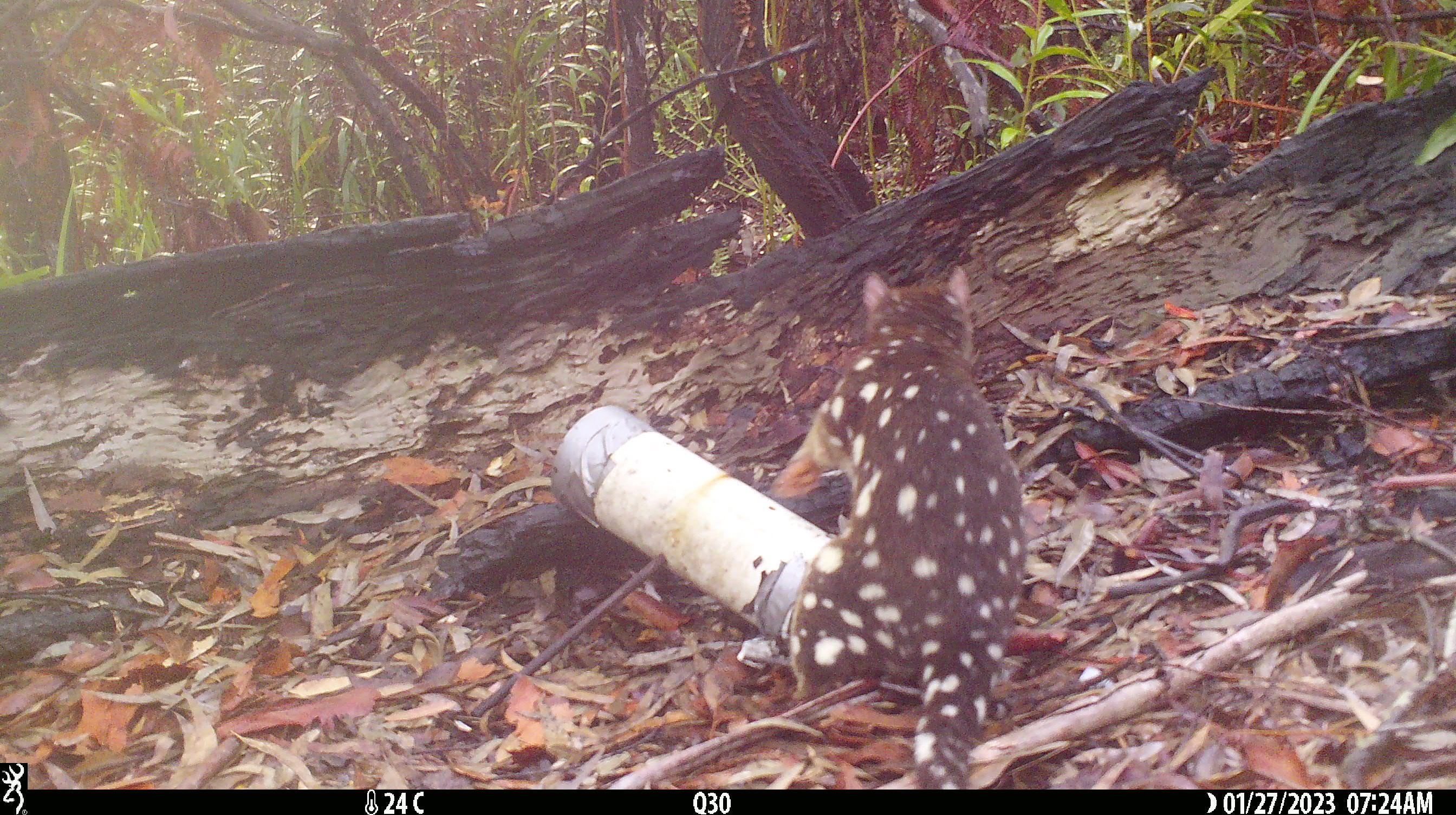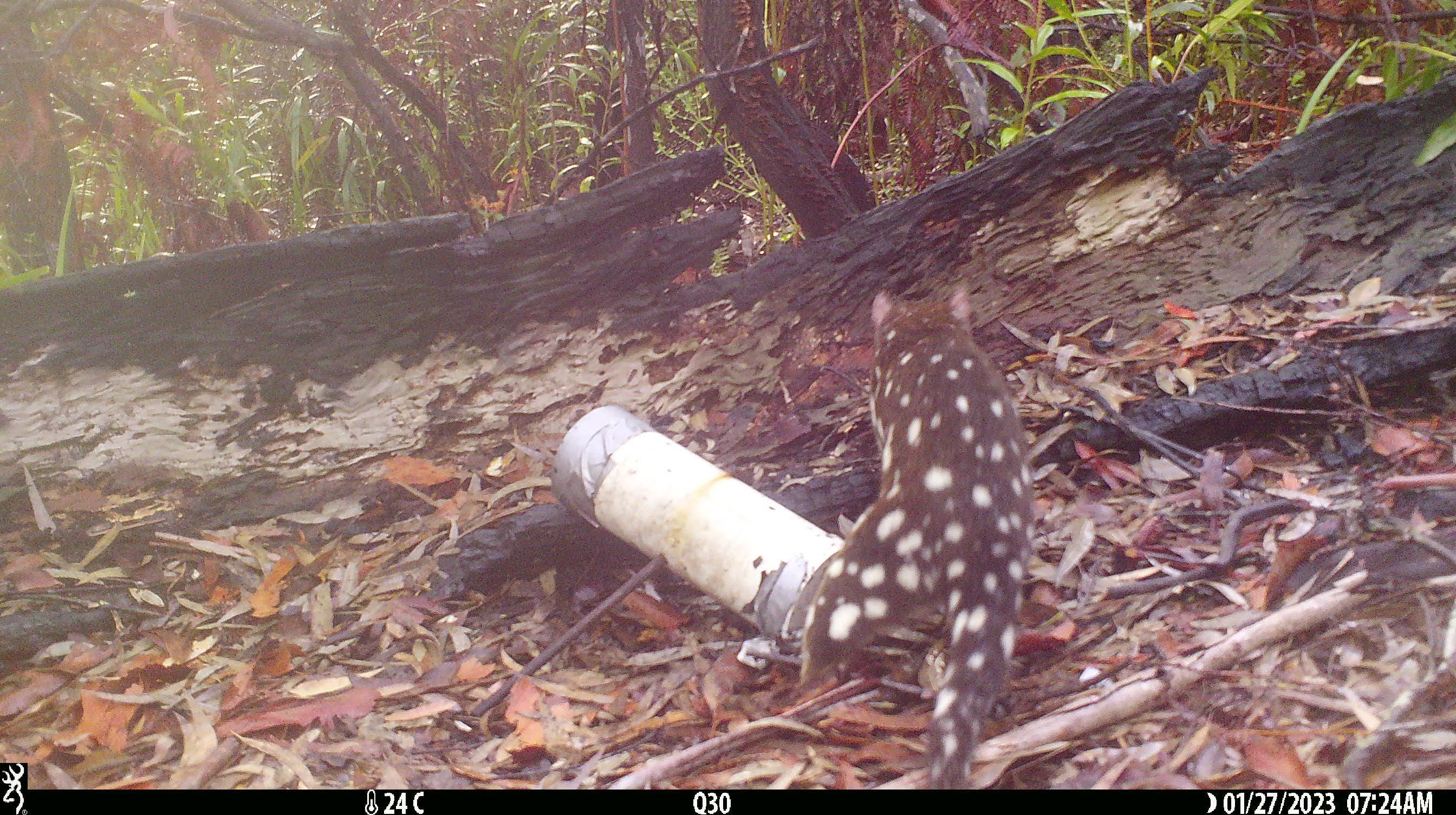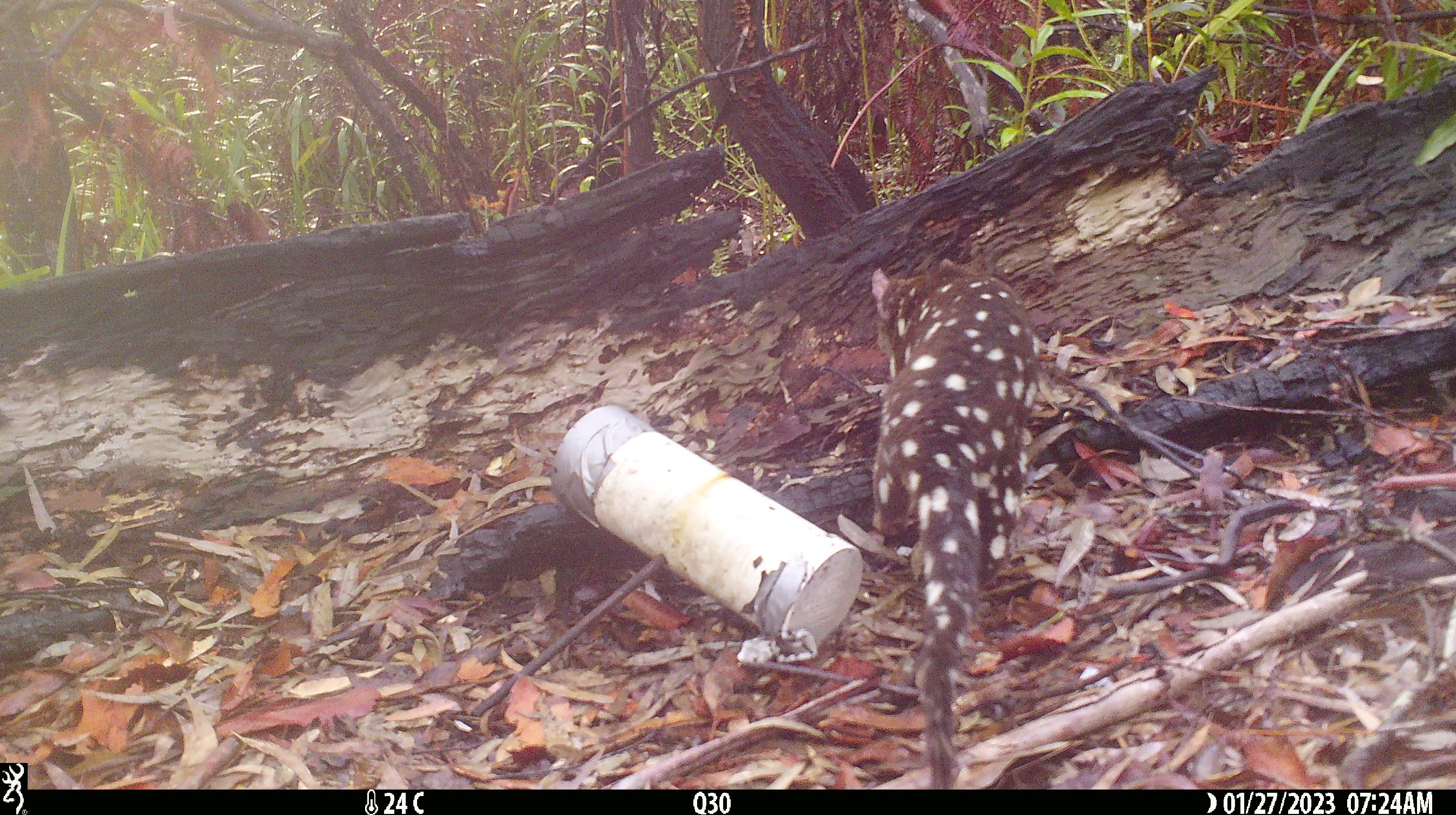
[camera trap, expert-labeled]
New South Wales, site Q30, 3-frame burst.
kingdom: Animalia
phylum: Chordata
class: Mammalia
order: Dasyuromorphia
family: Dasyuridae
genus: Dasyurus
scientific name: Dasyurus maculatus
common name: spotted-tailed quoll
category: quoll